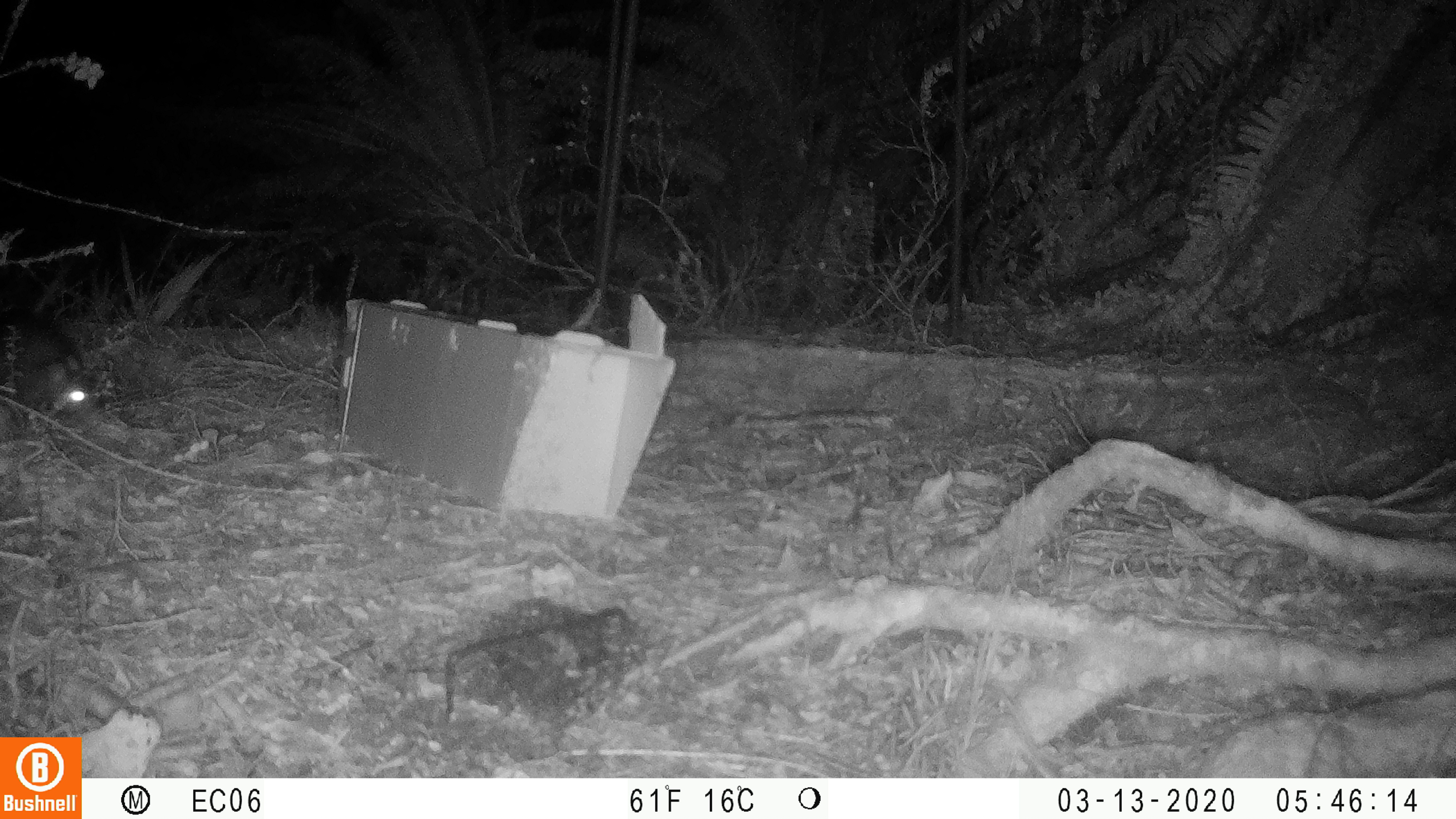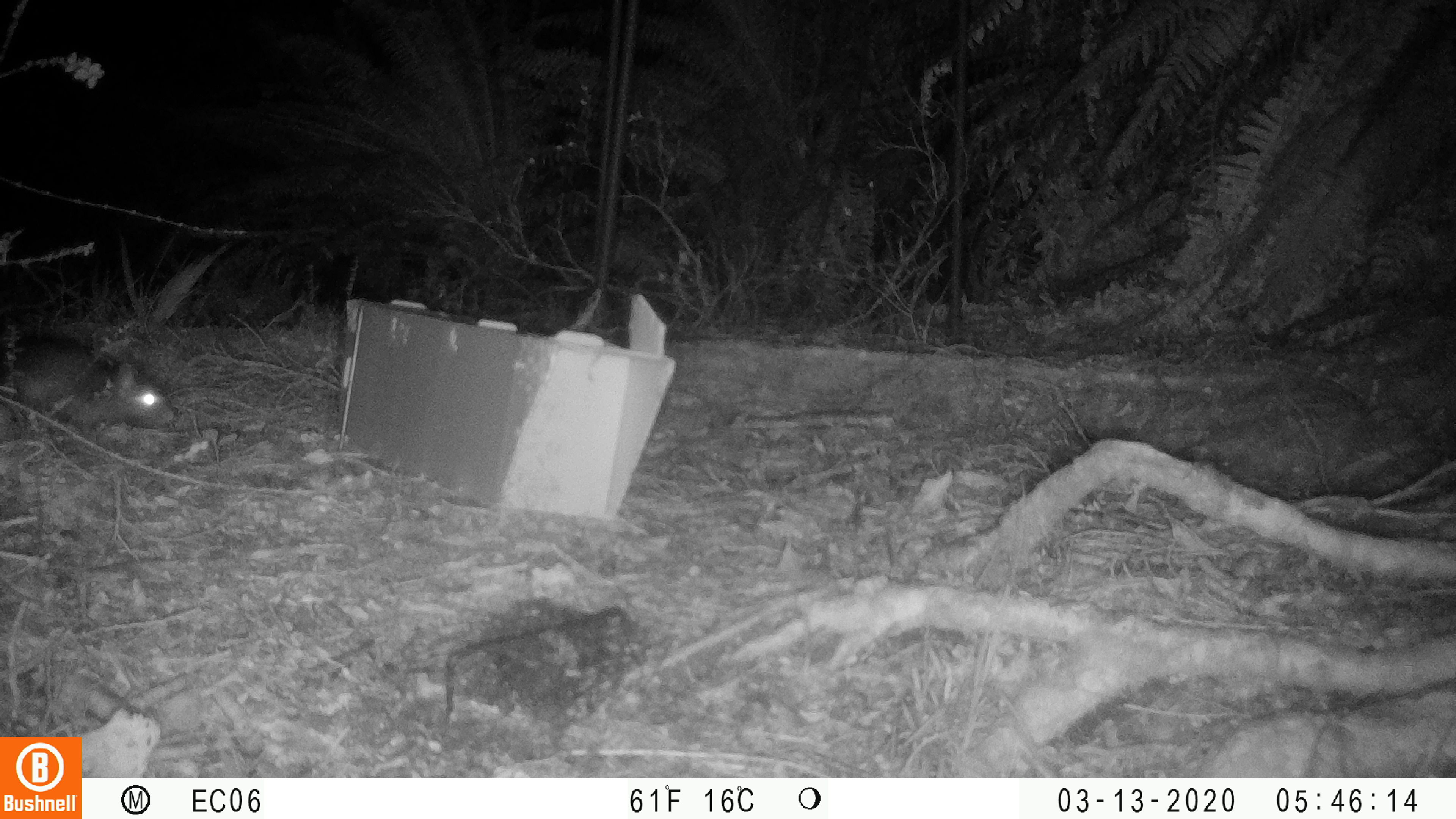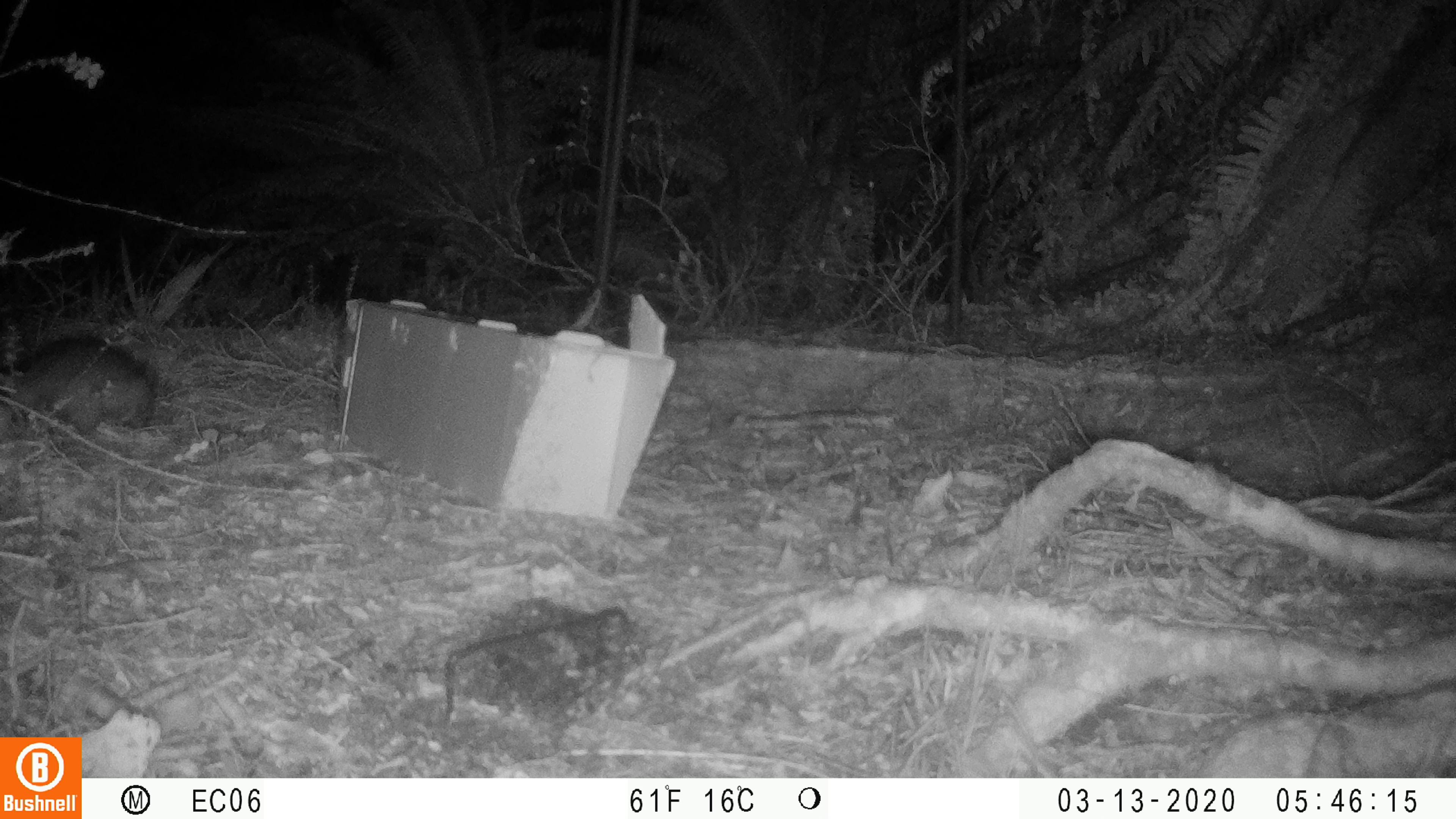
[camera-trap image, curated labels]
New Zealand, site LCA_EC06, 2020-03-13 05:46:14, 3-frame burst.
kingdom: Animalia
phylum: Chordata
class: Mammalia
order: Rodentia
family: Muridae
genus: Rattus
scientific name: Rattus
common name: rat